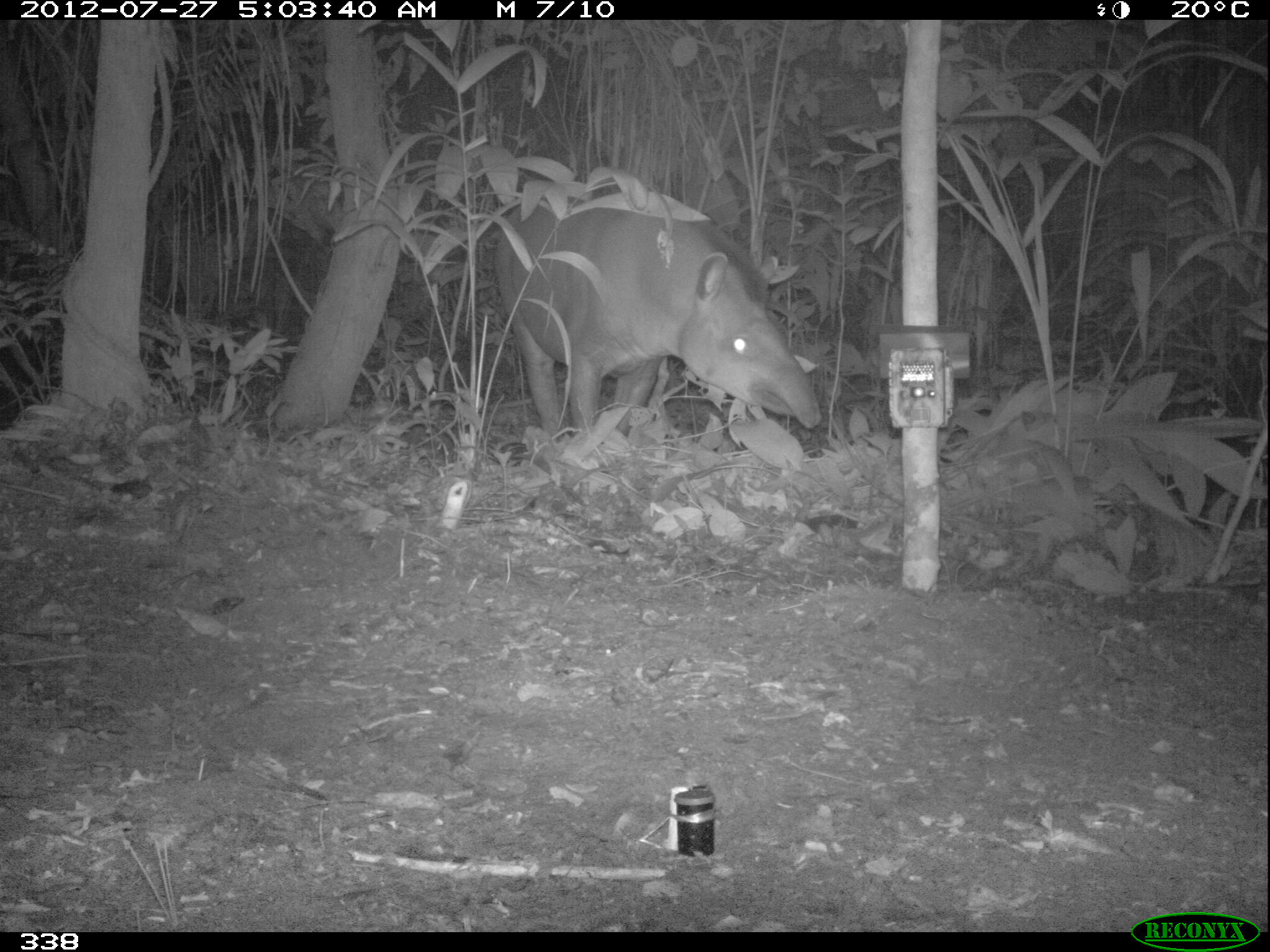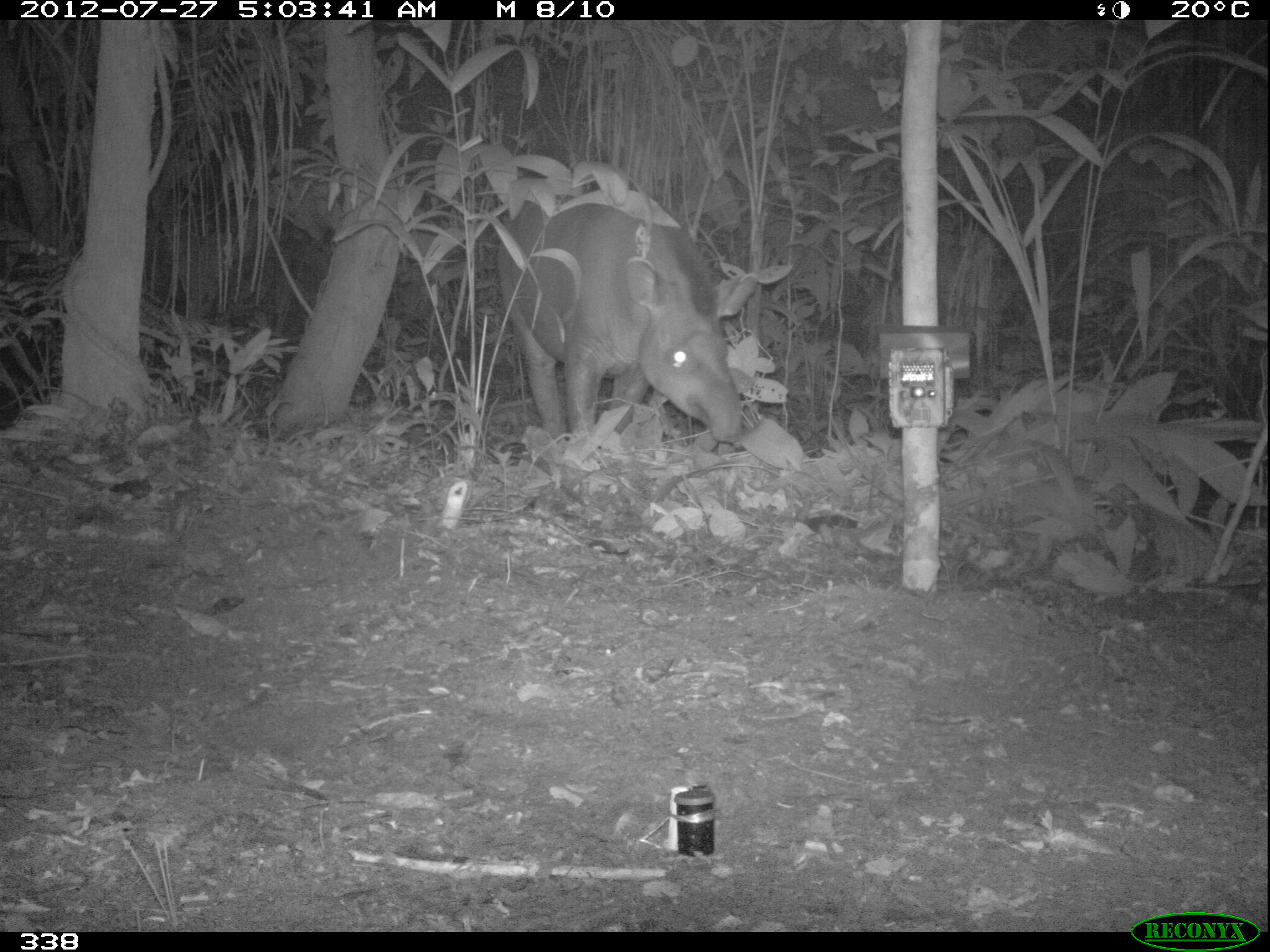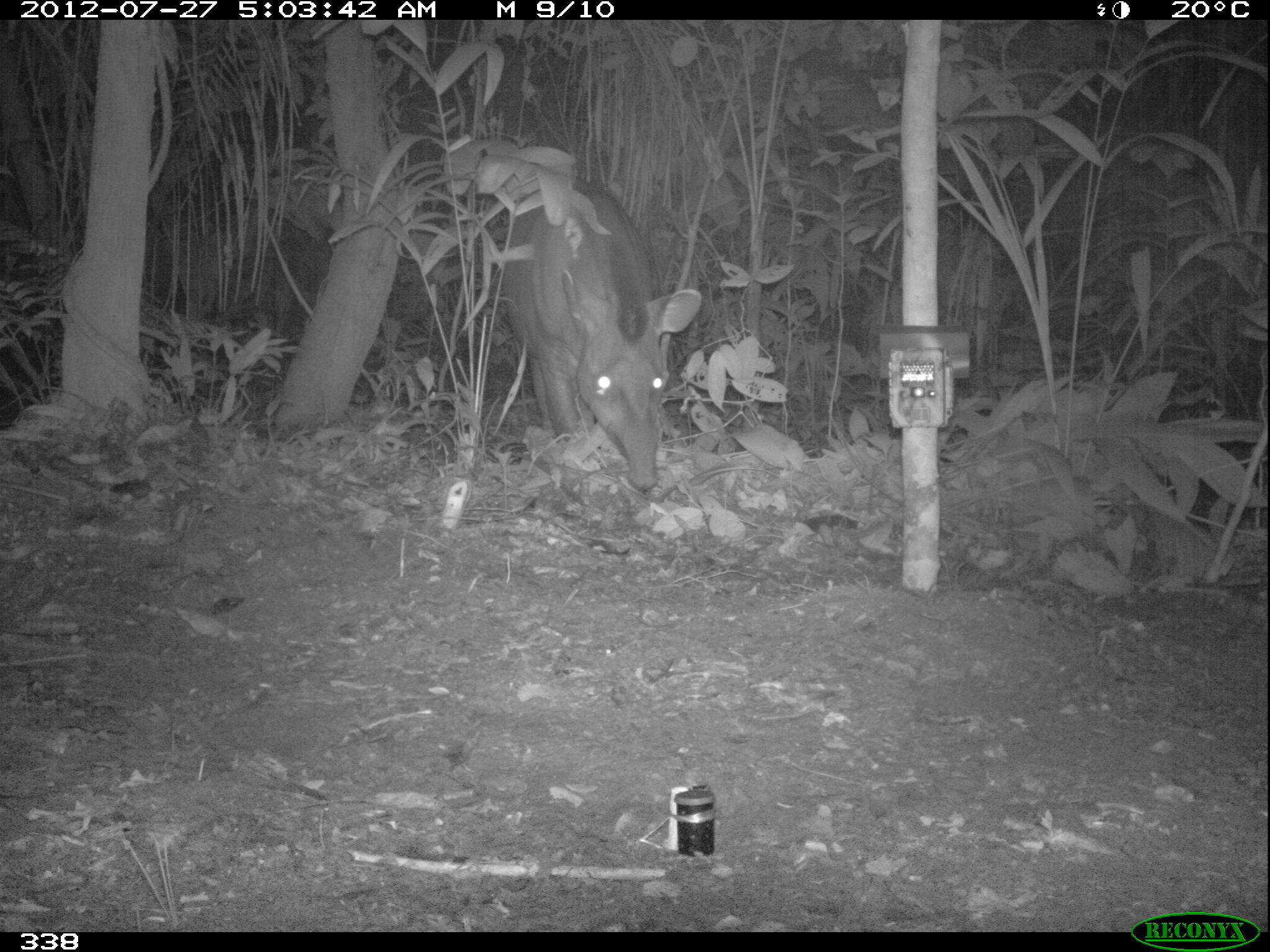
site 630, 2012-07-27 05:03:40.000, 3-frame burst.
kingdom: Animalia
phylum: Chordata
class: Mammalia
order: Perissodactyla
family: Tapiridae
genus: Tapirus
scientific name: Tapirus terrestris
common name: south american tapir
Tapirus terrestris (south american tapir).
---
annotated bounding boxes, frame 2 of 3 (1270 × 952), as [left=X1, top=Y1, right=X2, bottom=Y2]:
tapirus terrestris: [left=492, top=175, right=760, bottom=444]